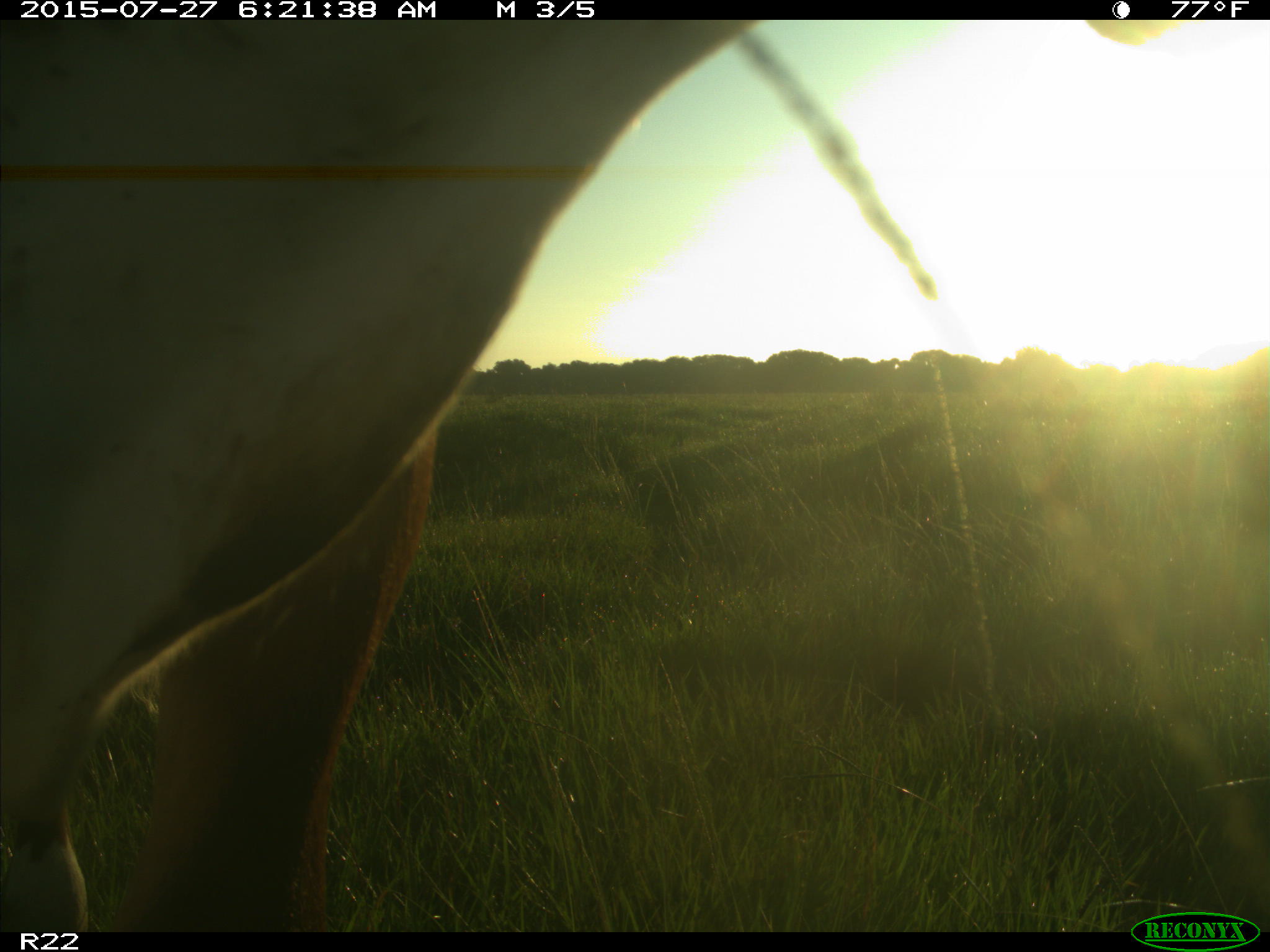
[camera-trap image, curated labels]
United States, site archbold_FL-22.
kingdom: Animalia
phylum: Chordata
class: Mammalia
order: Artiodactyla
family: Bovidae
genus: Bos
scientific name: Bos taurus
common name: domestic cow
Bos taurus (domestic cow).